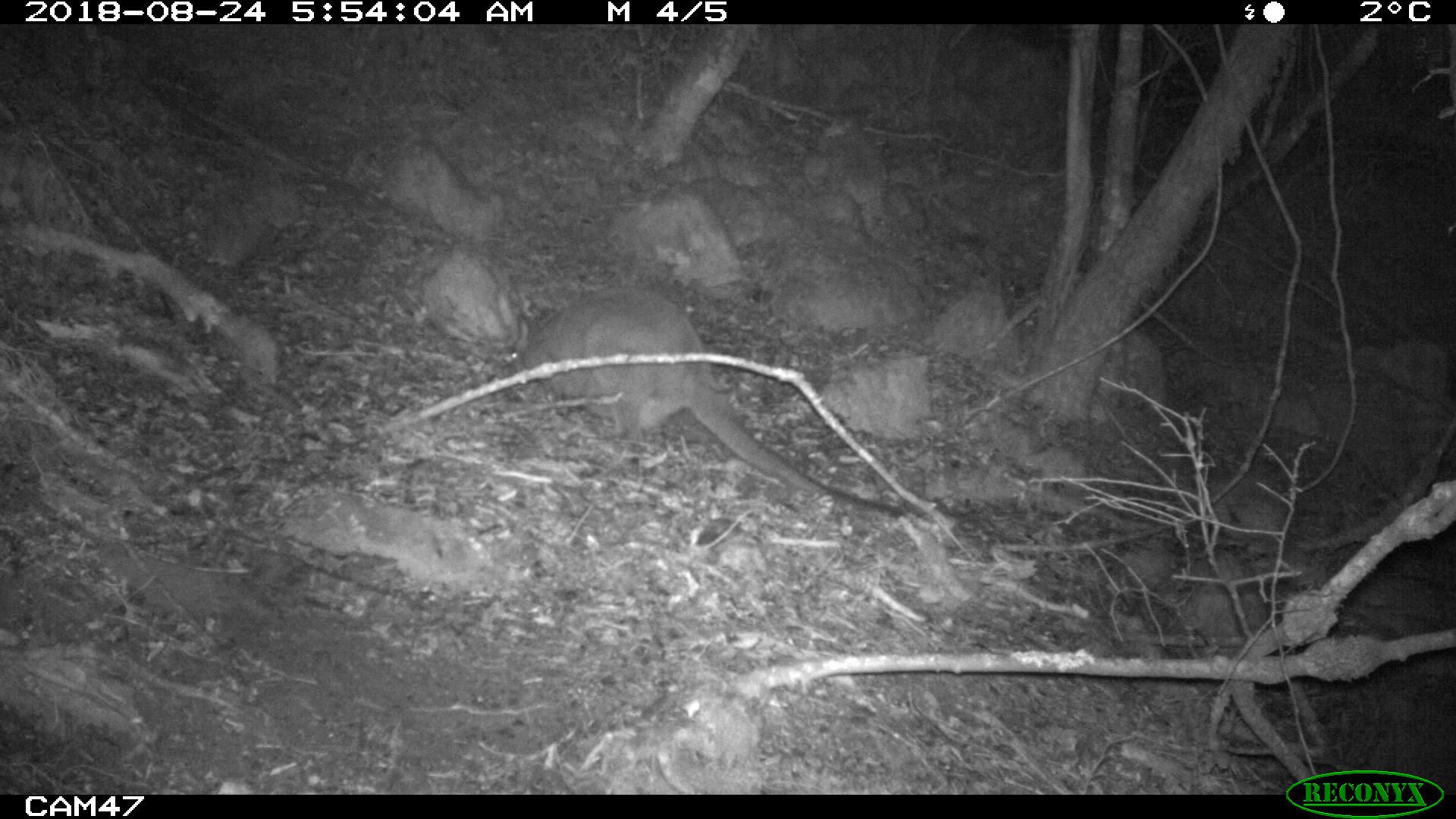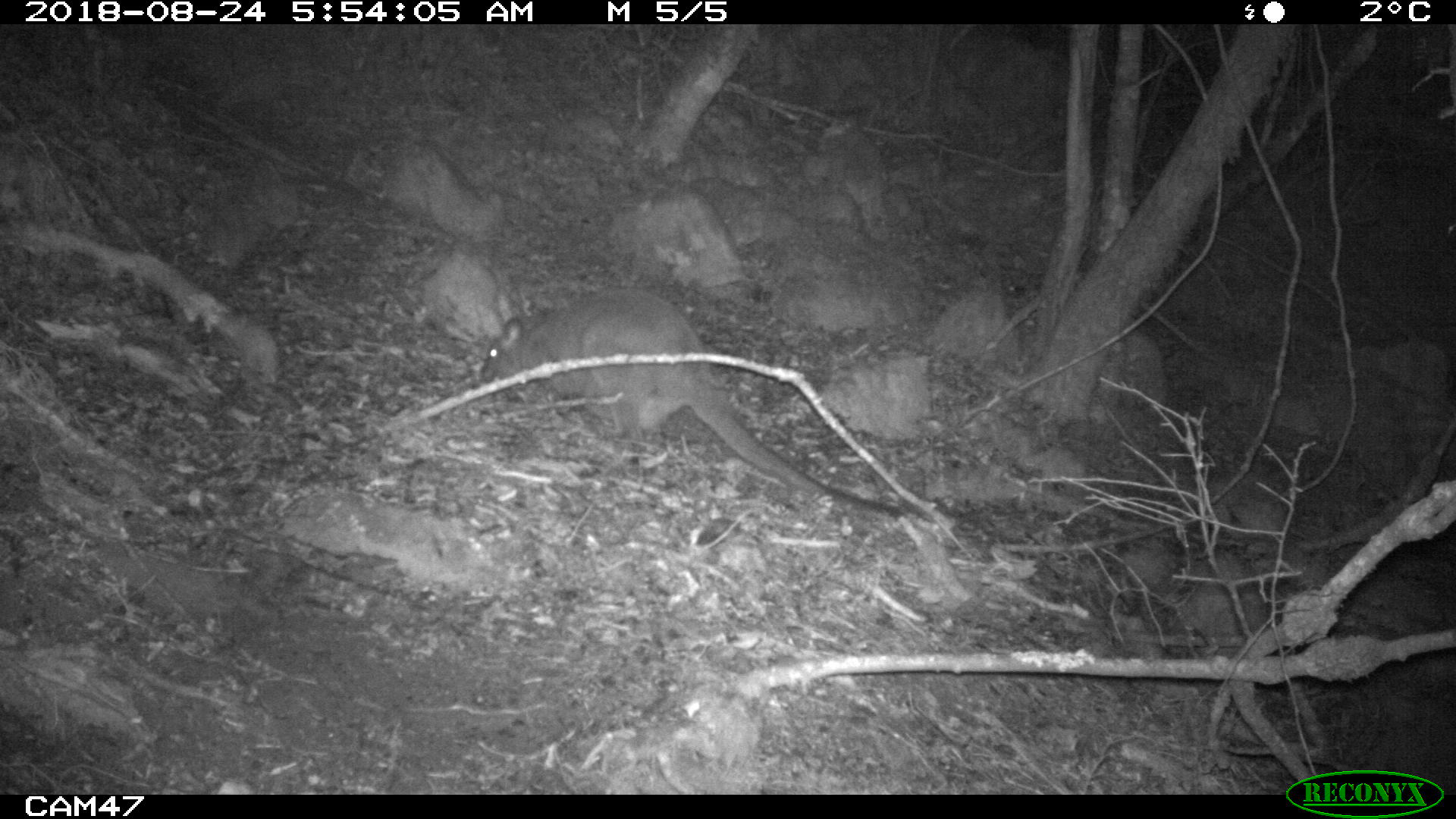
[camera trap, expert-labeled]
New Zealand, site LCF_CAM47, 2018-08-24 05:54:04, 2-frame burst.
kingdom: Animalia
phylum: Chordata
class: Mammalia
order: Diprotodontia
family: Macropodidae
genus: Notamacropus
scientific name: Notamacropus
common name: wallaby